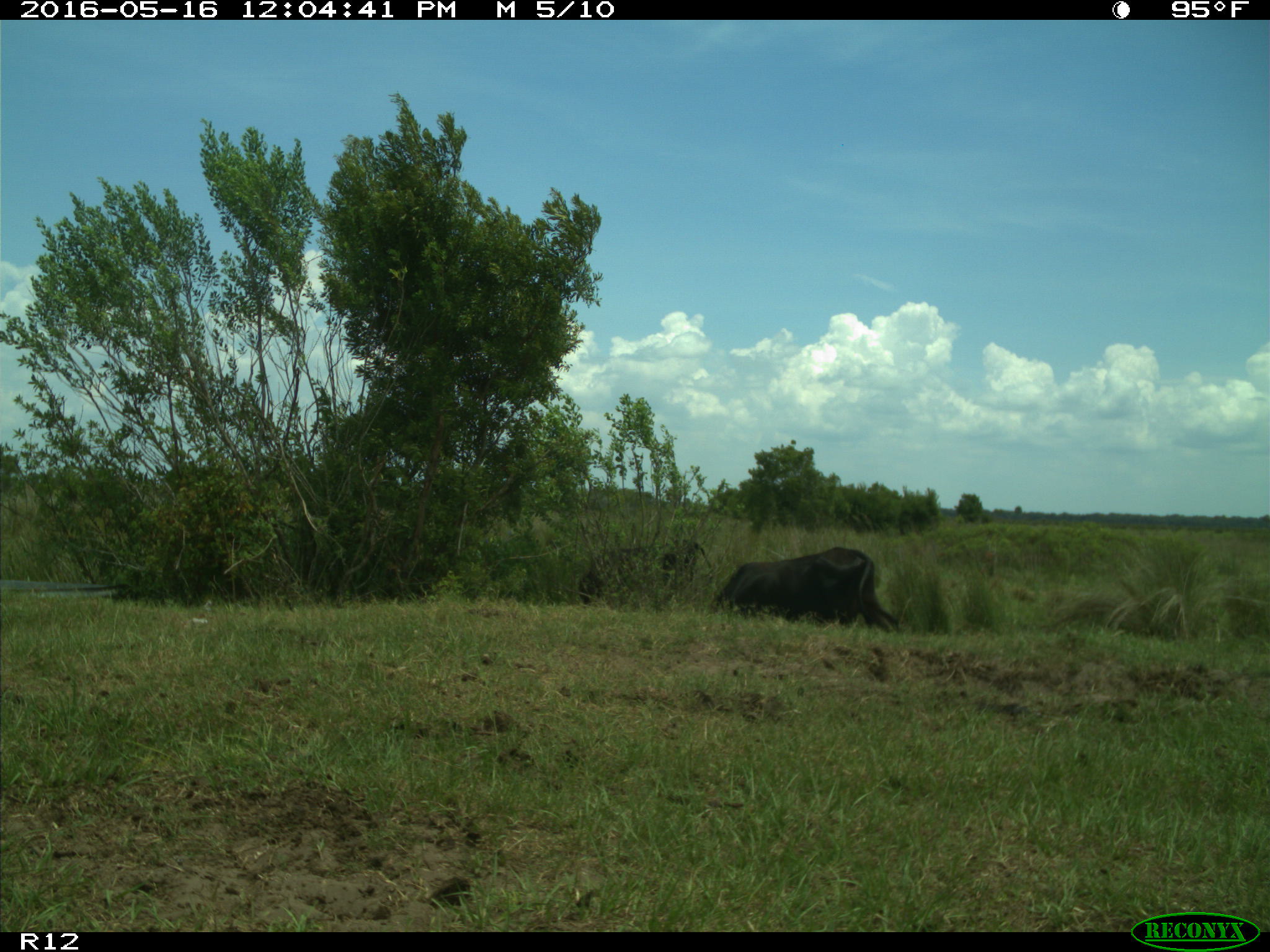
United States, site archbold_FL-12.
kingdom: Animalia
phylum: Chordata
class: Mammalia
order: Artiodactyla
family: Bovidae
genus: Bos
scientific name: Bos taurus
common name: domestic cow